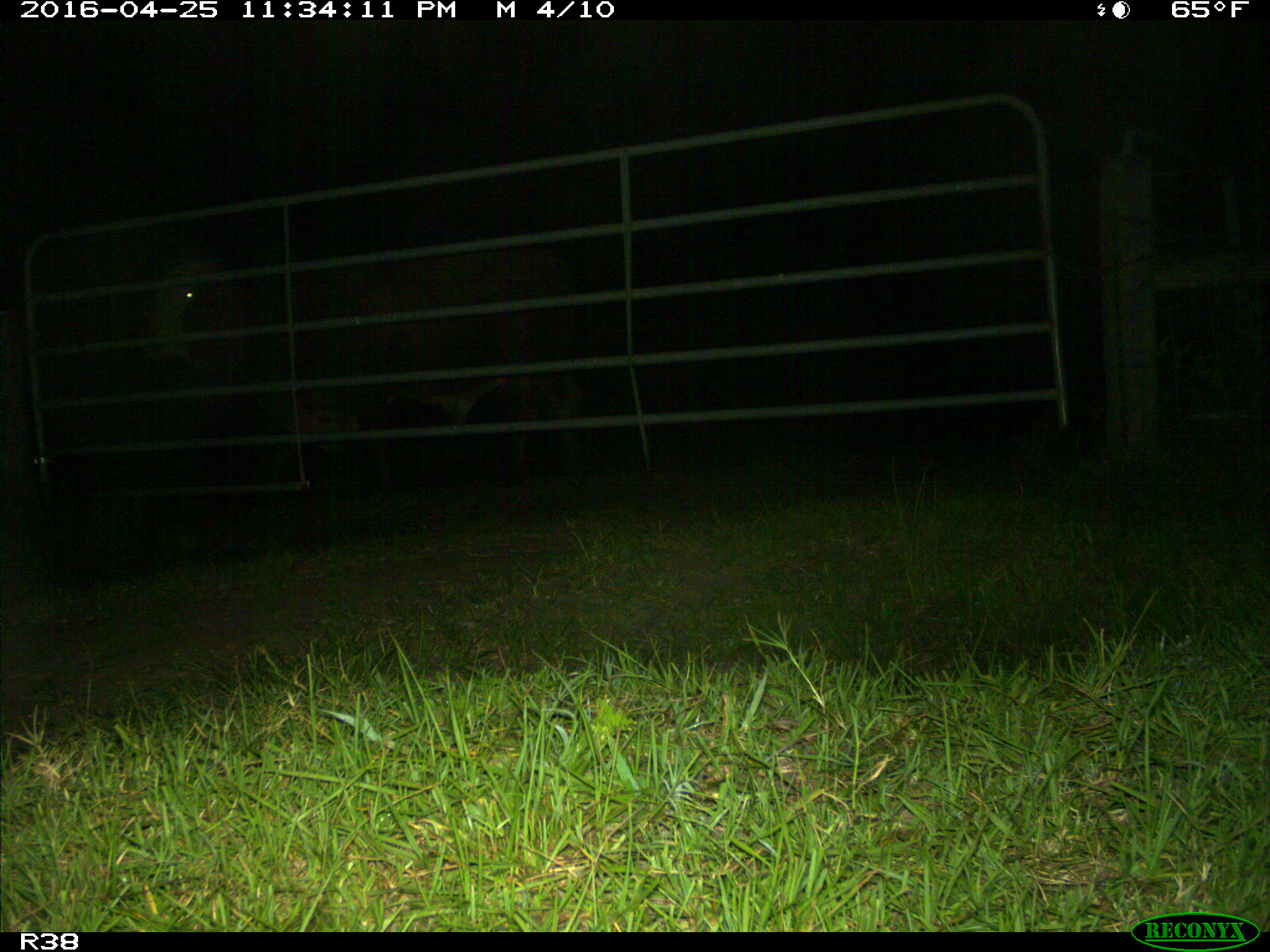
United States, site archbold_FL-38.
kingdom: Animalia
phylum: Chordata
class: Mammalia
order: Artiodactyla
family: Bovidae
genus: Bos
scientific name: Bos taurus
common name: domestic cow